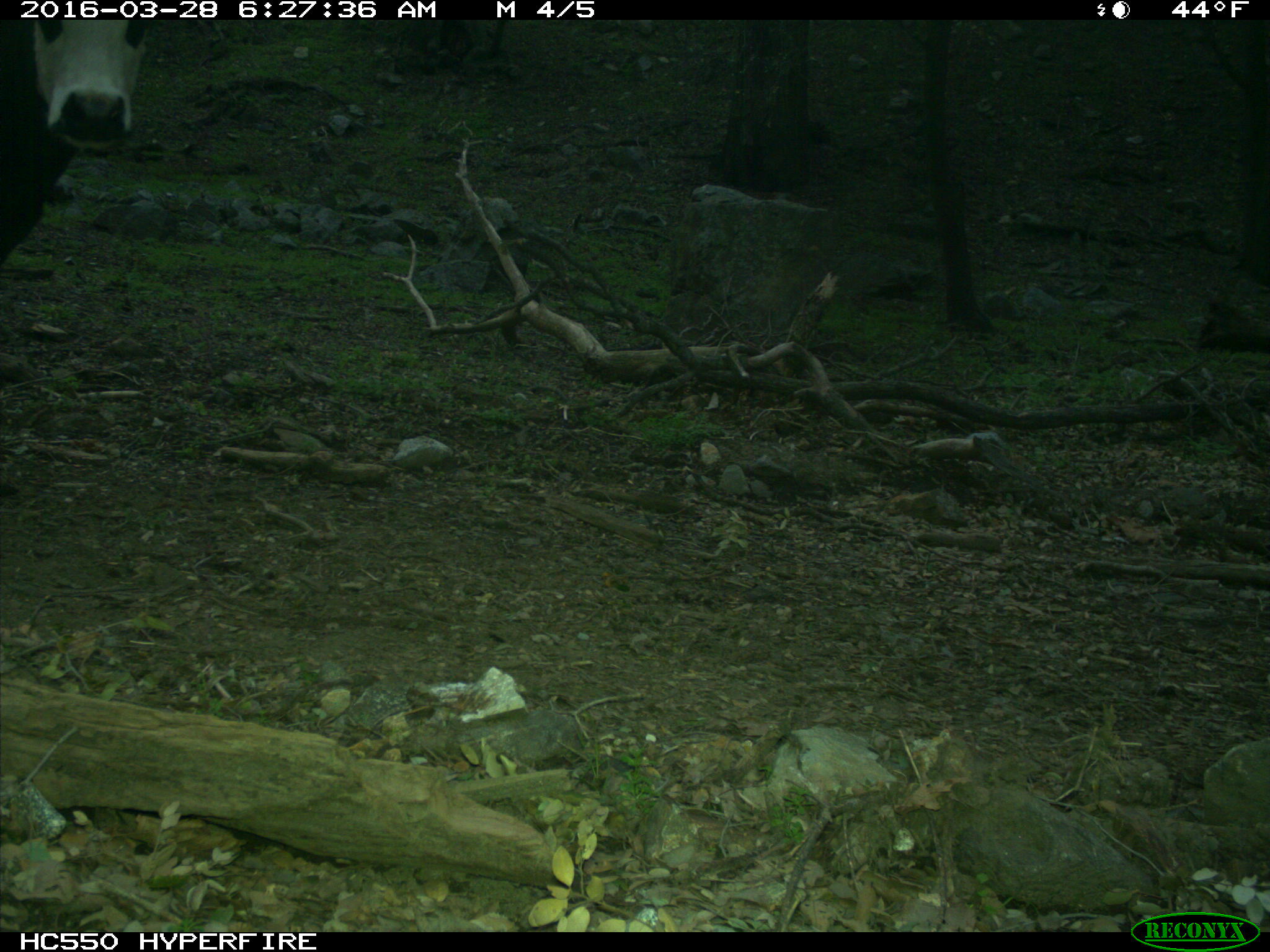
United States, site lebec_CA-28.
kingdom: Animalia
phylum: Chordata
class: Mammalia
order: Artiodactyla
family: Bovidae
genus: Bos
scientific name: Bos taurus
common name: domestic cow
Bos taurus (domestic cow).